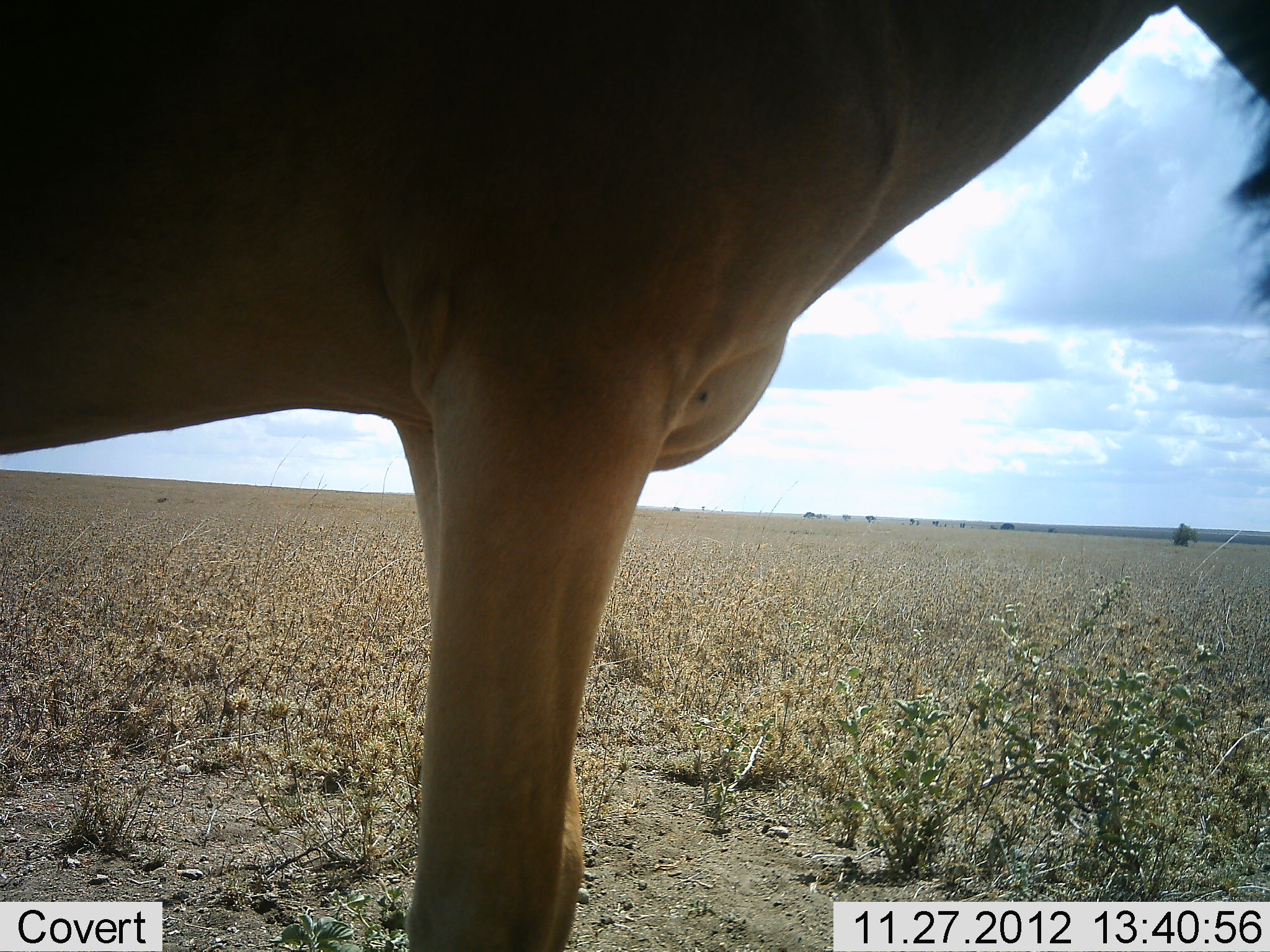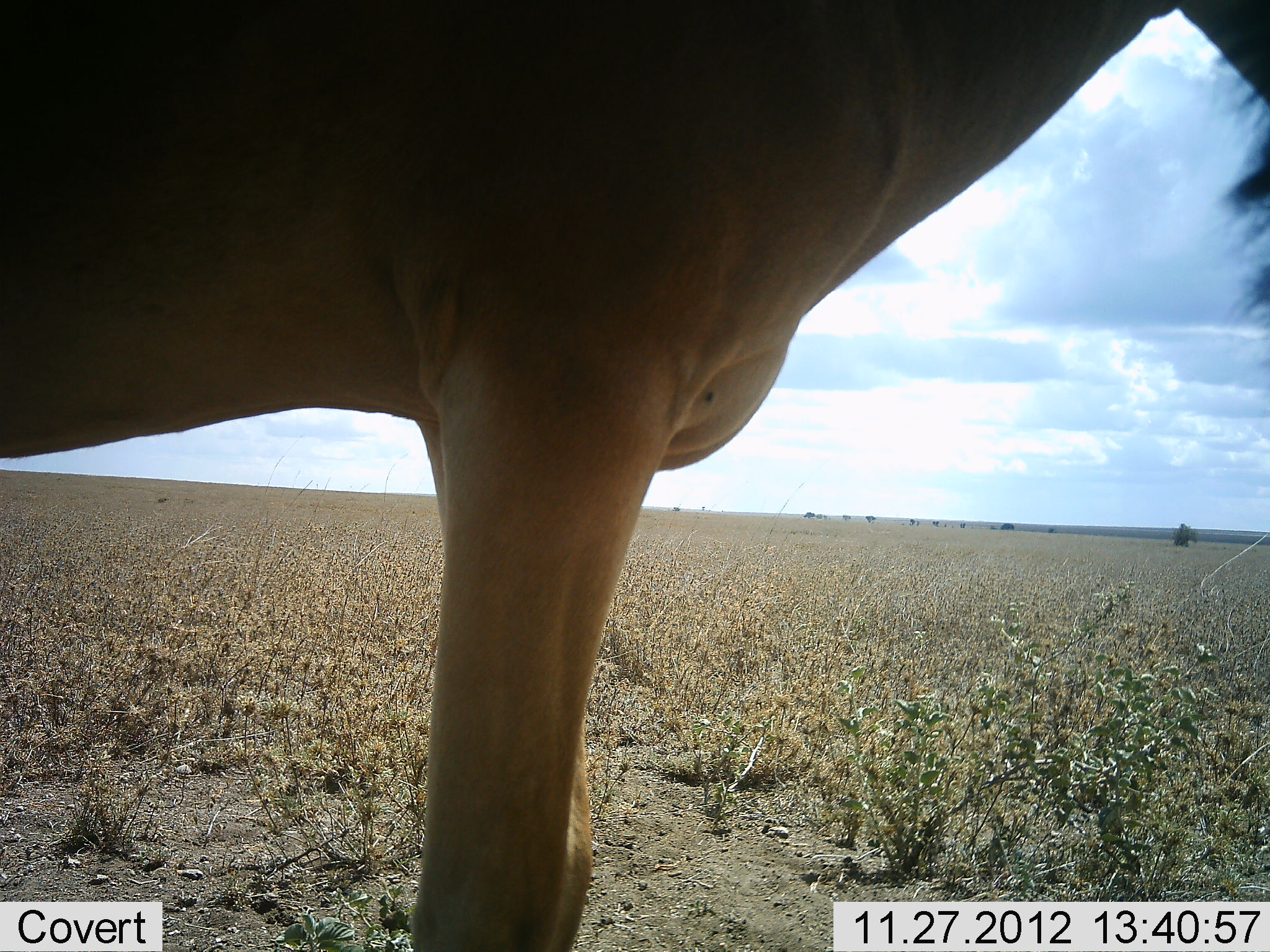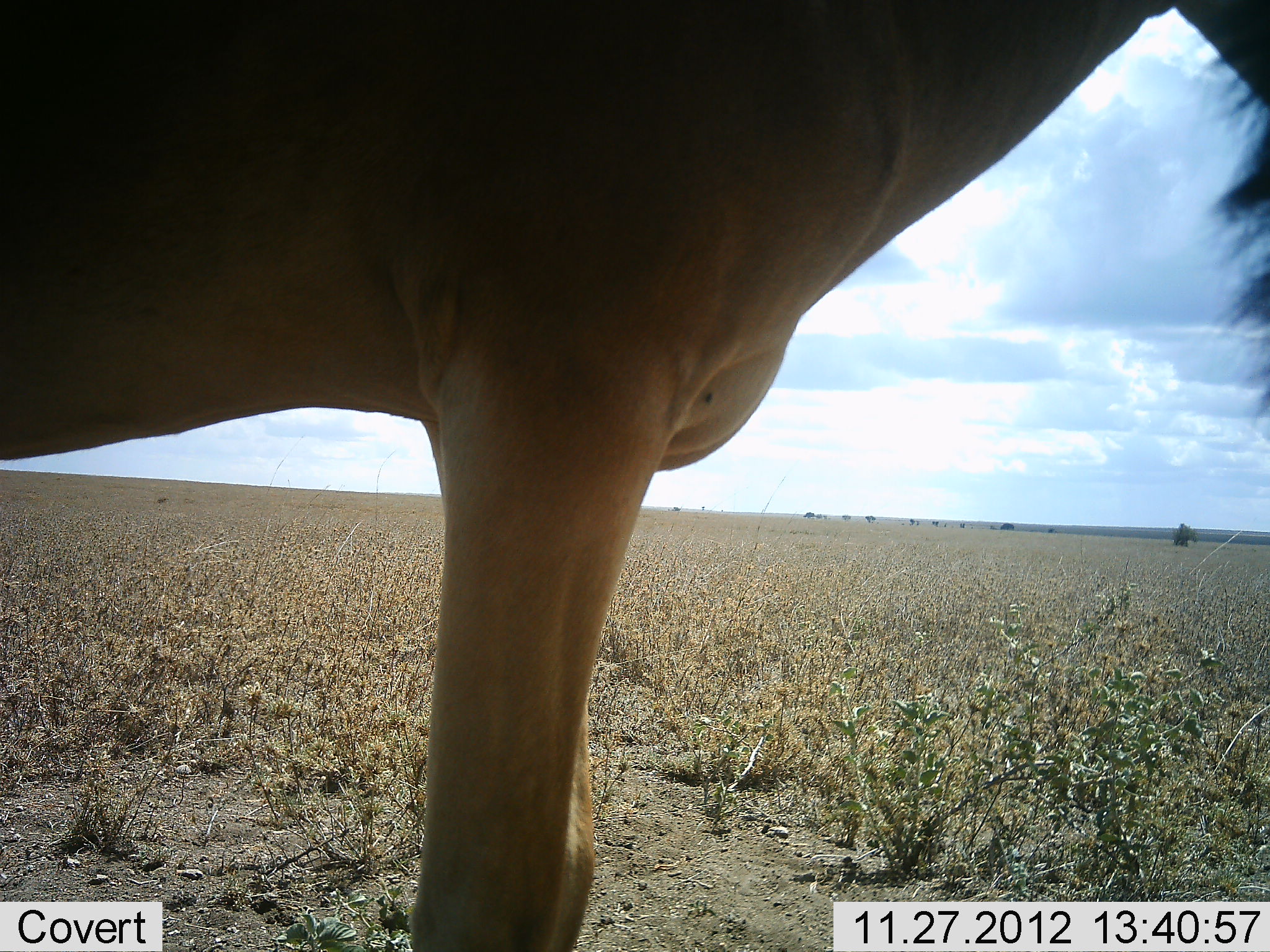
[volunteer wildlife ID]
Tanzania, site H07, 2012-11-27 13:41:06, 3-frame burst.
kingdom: Animalia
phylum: Chordata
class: Mammalia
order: Artiodactyla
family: Bovidae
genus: Alcelaphus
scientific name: Alcelaphus buselaphus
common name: hartebeest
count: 1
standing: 100%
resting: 0%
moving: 0%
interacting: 0%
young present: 0%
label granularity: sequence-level